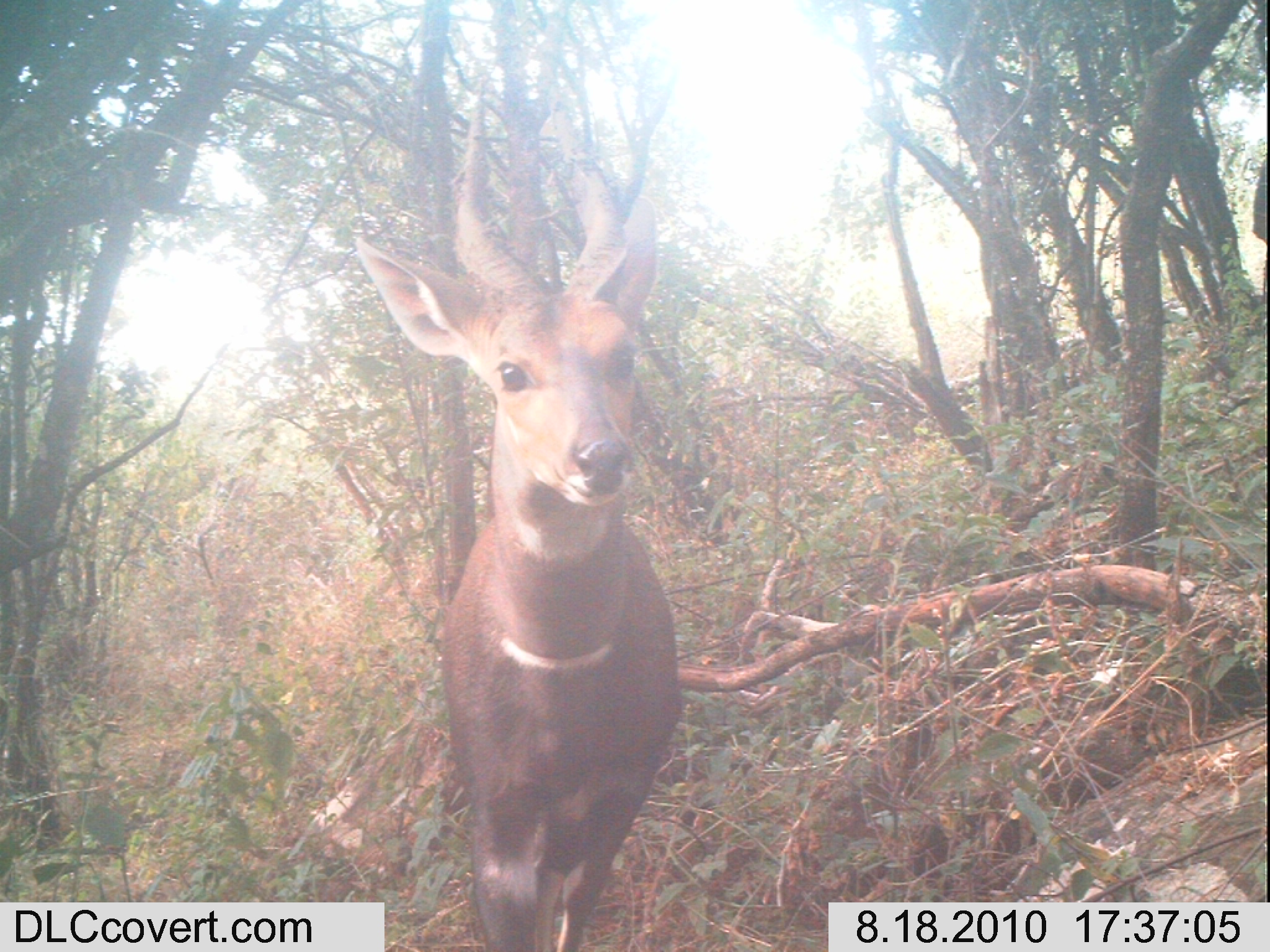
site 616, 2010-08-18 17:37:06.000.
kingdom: Animalia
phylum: Chordata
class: Mammalia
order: Artiodactyla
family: Bovidae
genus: Tragelaphus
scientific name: Tragelaphus scriptus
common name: bushbuck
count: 1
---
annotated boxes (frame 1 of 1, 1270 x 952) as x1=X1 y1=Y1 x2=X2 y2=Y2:
tragelaphus scriptus: x1=348 y1=82 x2=691 y2=951